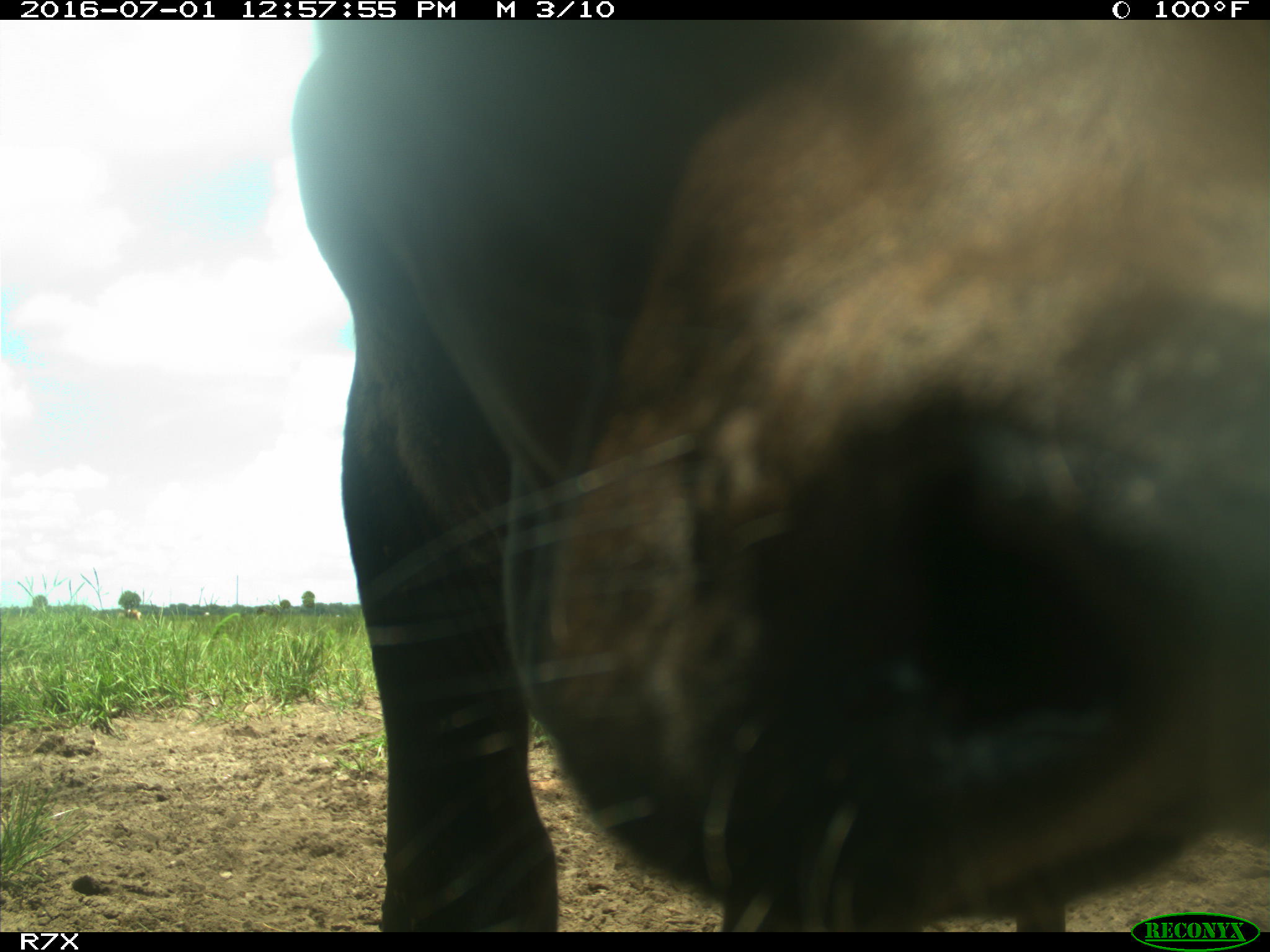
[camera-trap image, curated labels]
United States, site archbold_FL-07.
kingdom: Animalia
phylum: Chordata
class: Mammalia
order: Artiodactyla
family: Bovidae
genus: Bos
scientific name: Bos taurus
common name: domestic cow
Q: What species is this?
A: Bos taurus (domestic cow).